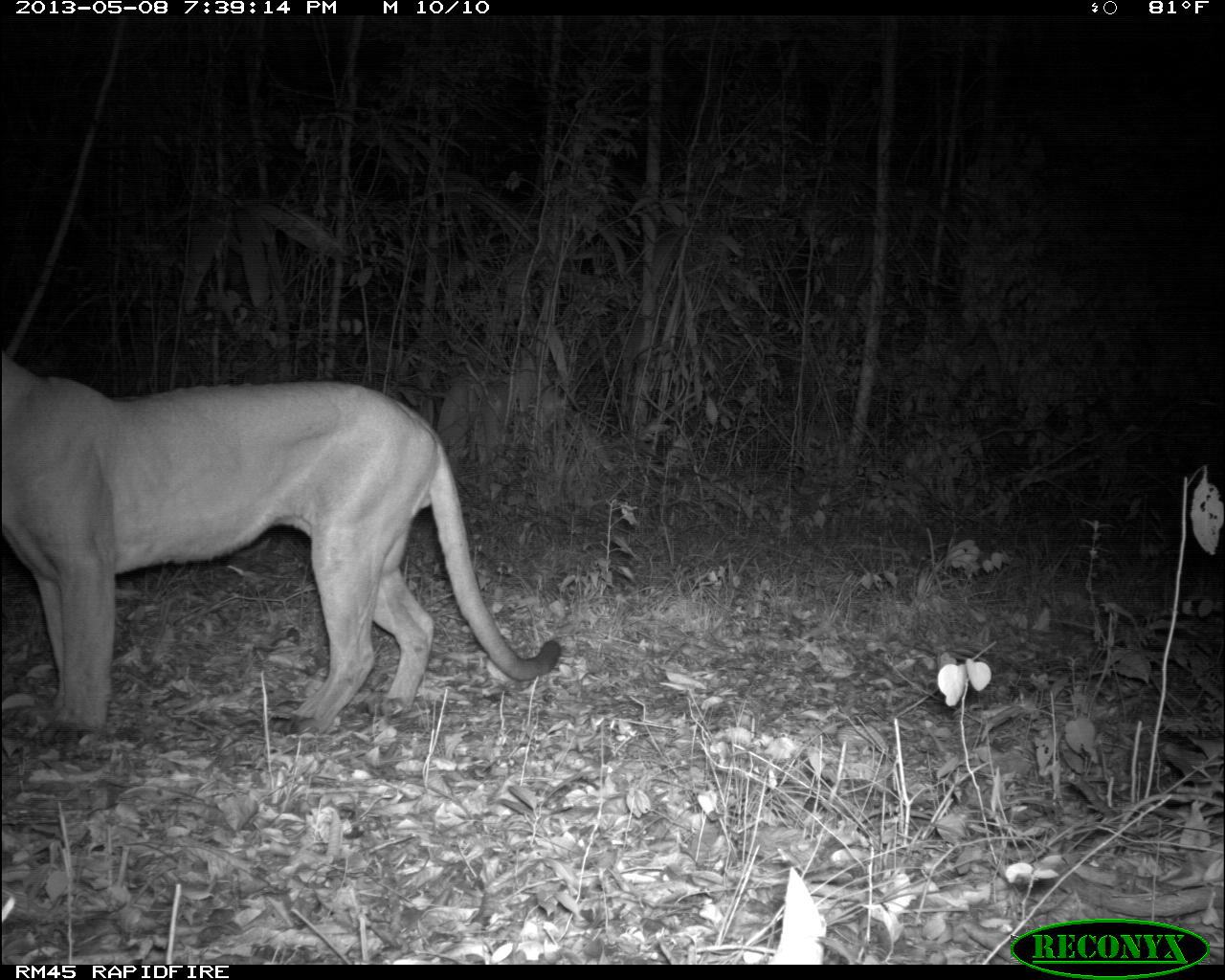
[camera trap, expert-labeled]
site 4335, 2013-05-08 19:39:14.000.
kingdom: Animalia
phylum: Chordata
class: Mammalia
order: Carnivora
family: Felidae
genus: Puma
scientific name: Puma concolor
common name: mountain lion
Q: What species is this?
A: Puma concolor (mountain lion).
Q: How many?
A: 1.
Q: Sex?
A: Male.